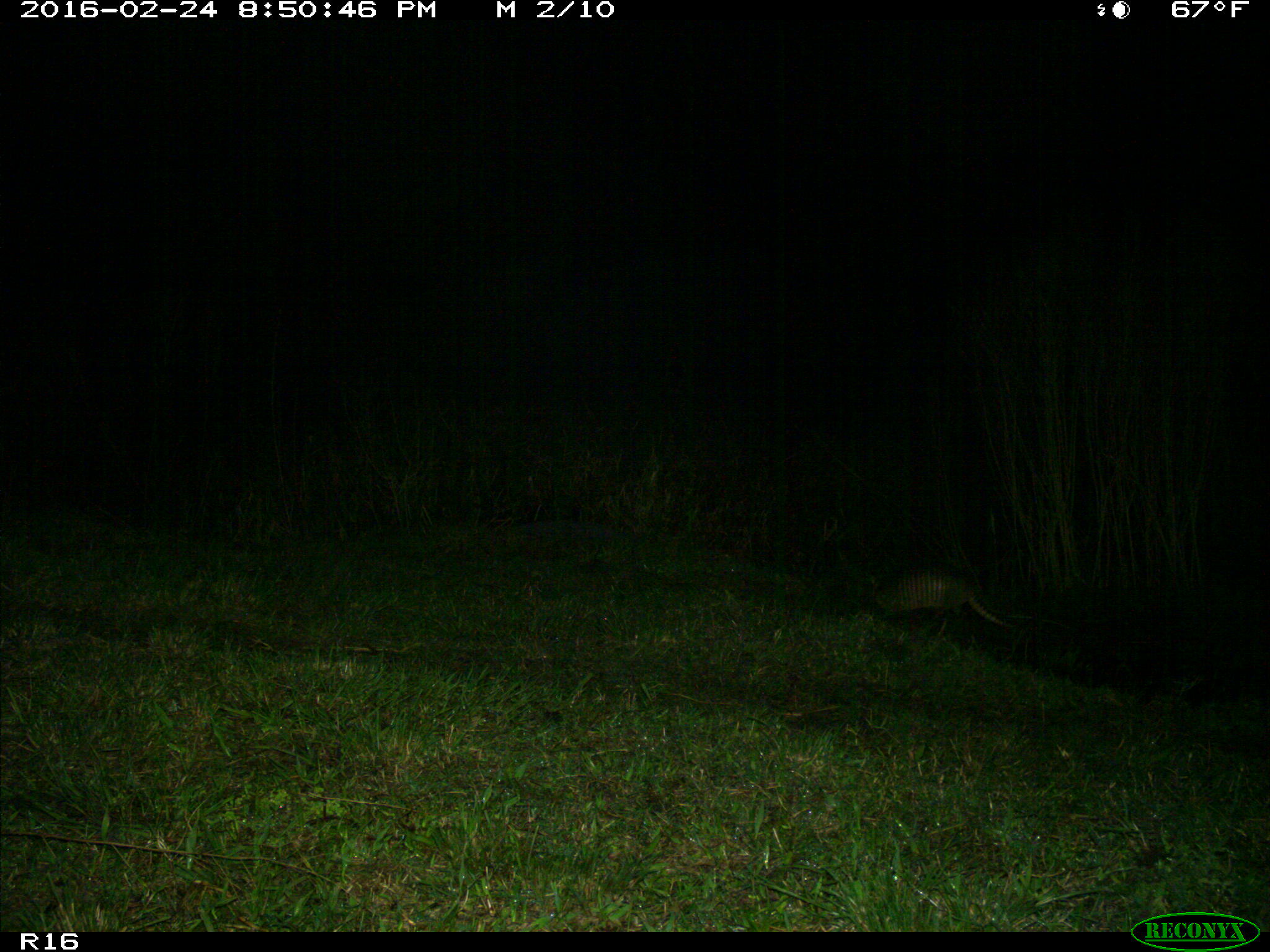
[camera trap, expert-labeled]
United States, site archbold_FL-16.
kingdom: Animalia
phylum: Chordata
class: Mammalia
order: Cingulata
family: Dasypodidae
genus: Dasypus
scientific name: Dasypus novemcinctus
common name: nine-banded armadillo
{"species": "Dasypus novemcinctus (nine-banded armadillo)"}